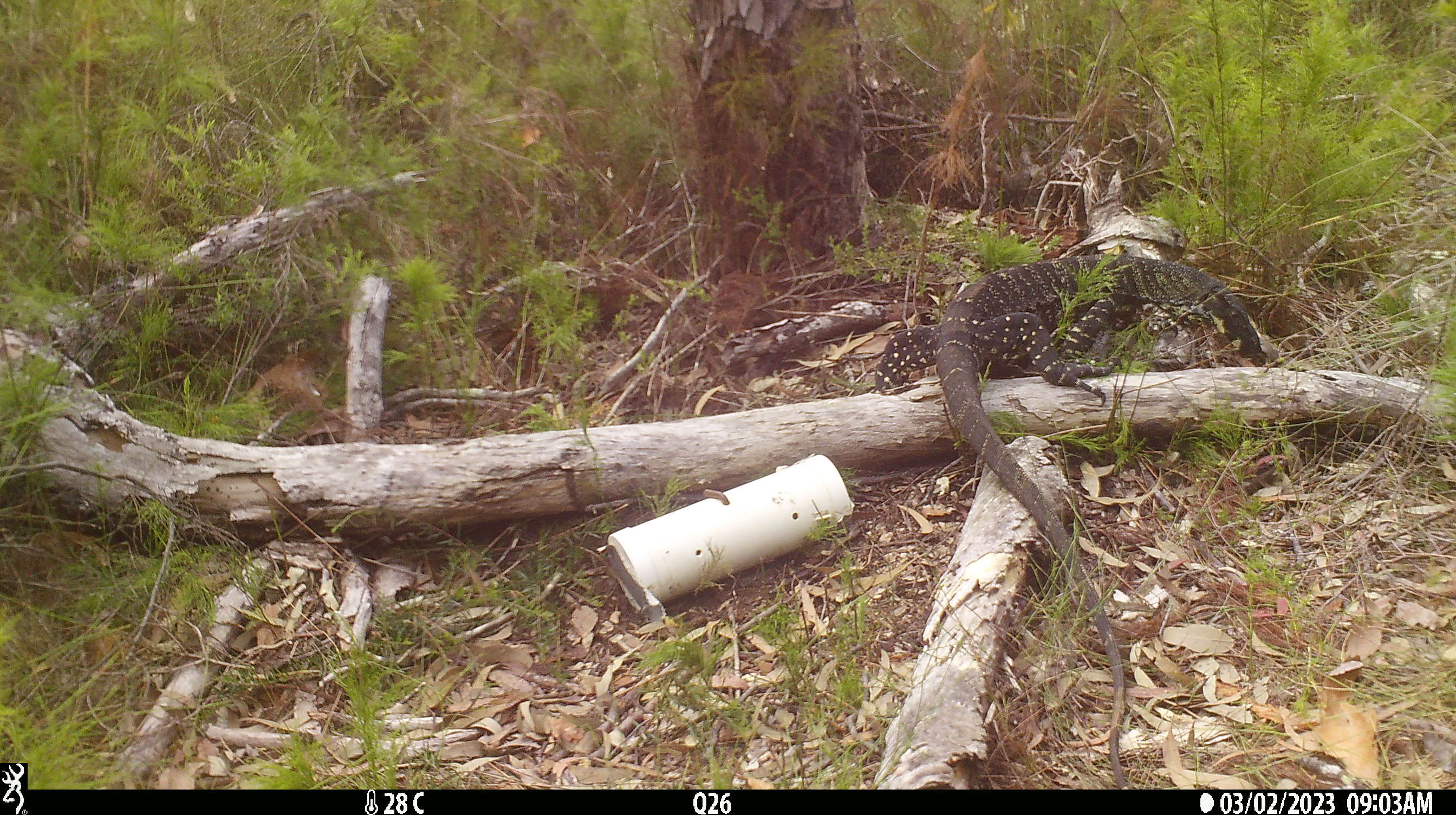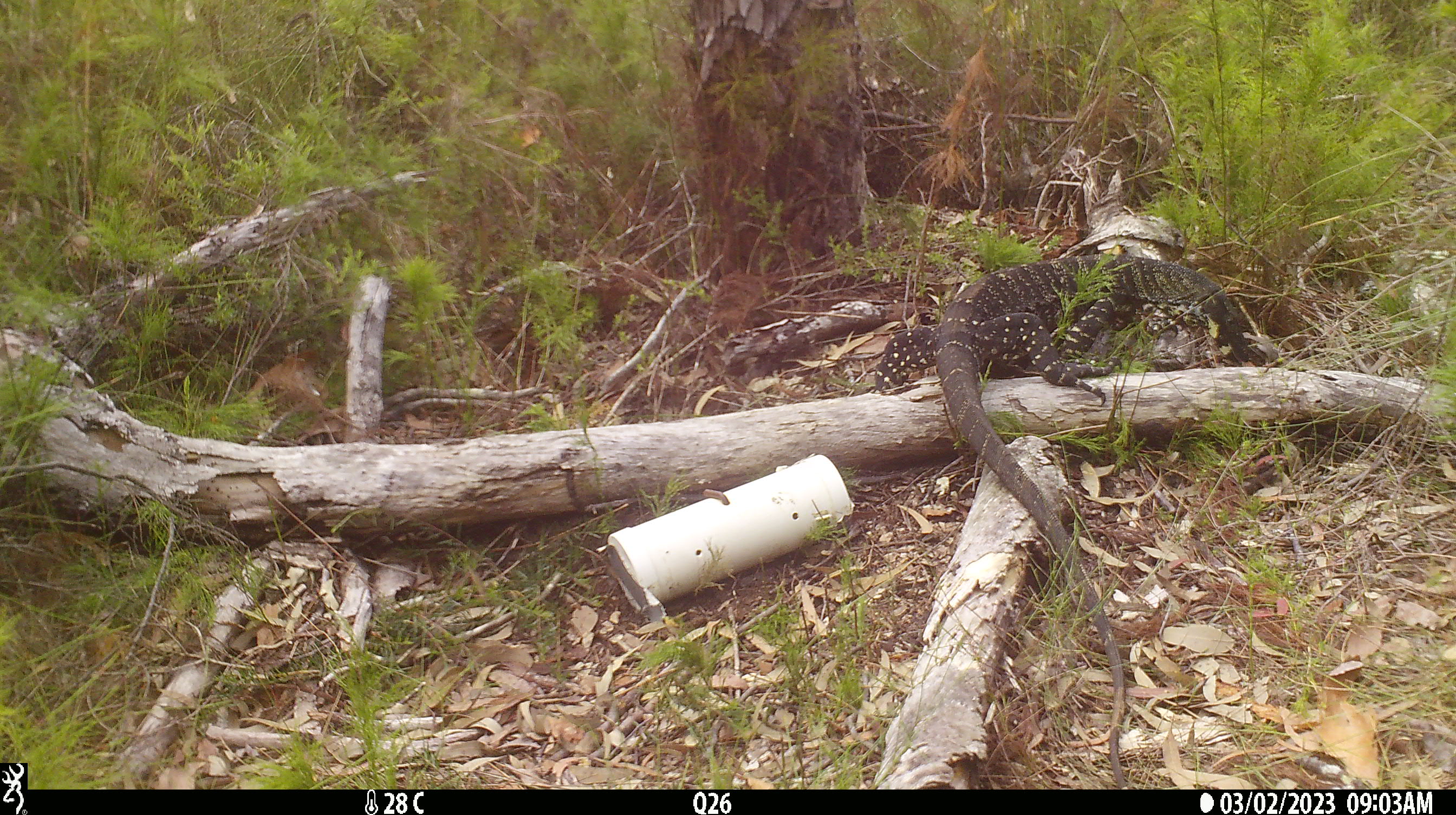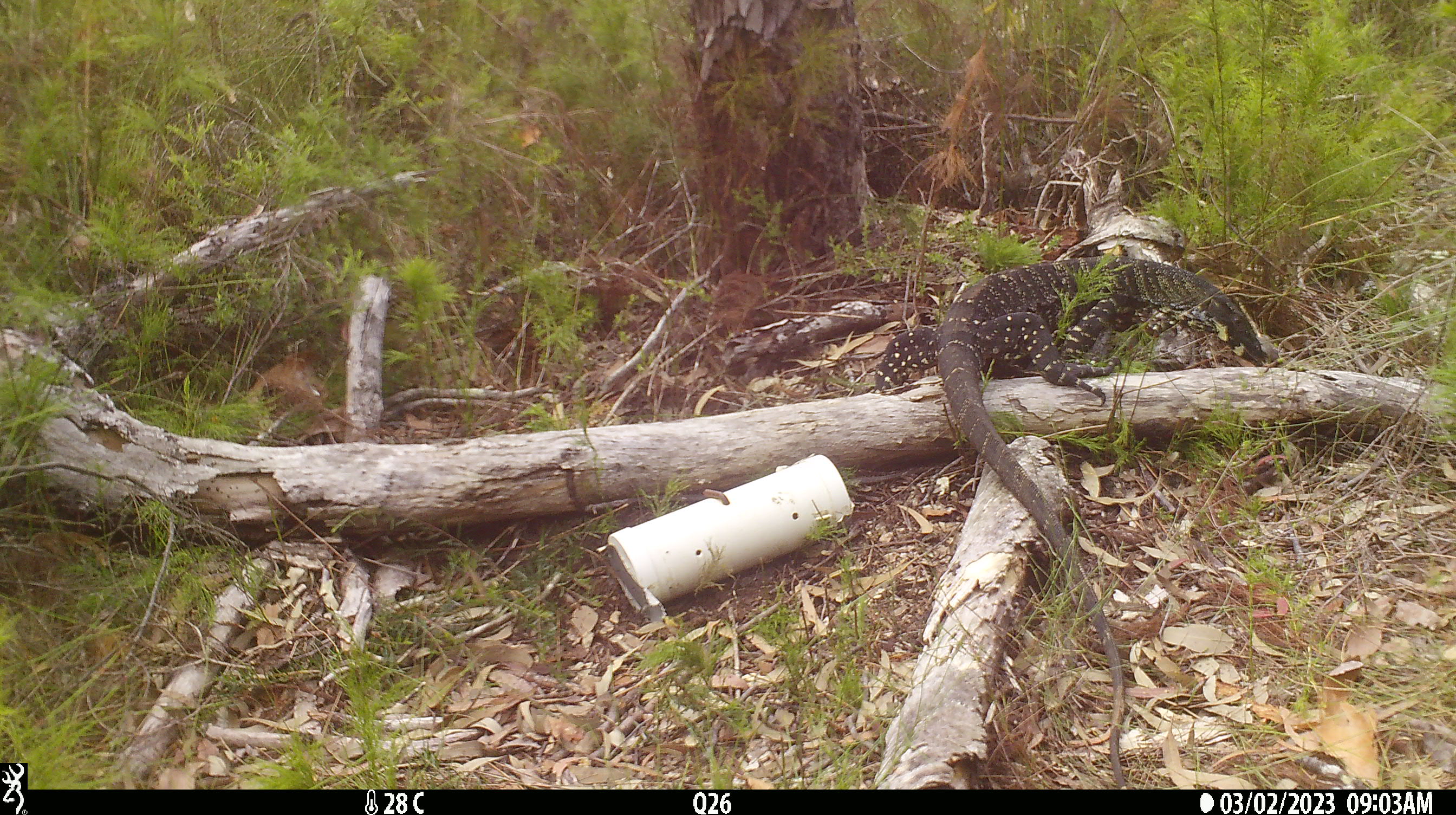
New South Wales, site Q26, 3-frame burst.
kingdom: Animalia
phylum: Chordata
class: Reptilia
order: Squamata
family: Varanidae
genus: Varanus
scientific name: Varanus varius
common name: lace monitor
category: goanna